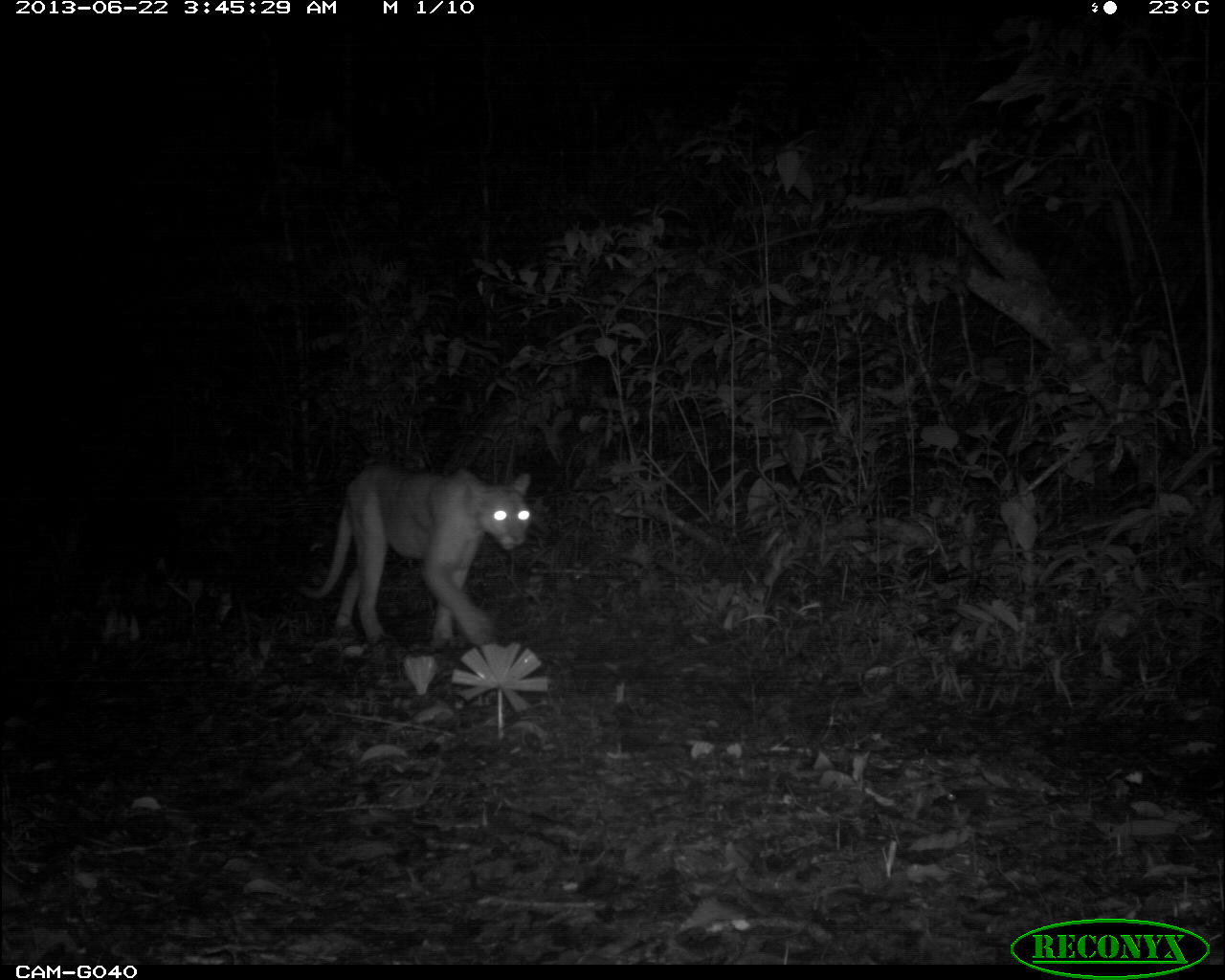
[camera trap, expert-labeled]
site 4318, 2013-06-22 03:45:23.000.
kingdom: Animalia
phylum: Chordata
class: Mammalia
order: Carnivora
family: Felidae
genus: Puma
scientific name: Puma concolor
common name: mountain lion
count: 1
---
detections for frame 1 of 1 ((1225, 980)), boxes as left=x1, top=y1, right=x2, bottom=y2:
puma concolor: left=294, top=463, right=533, bottom=650